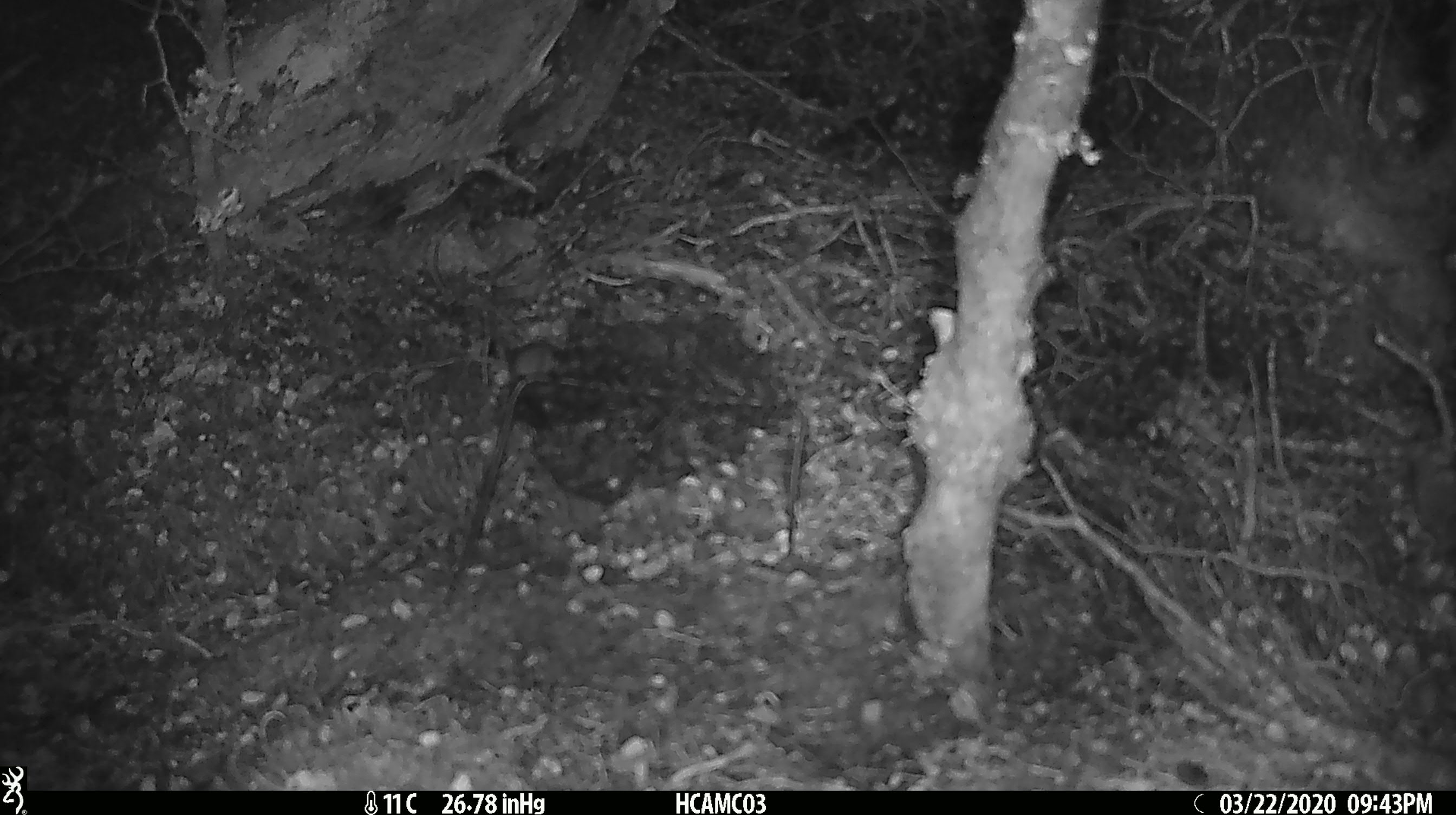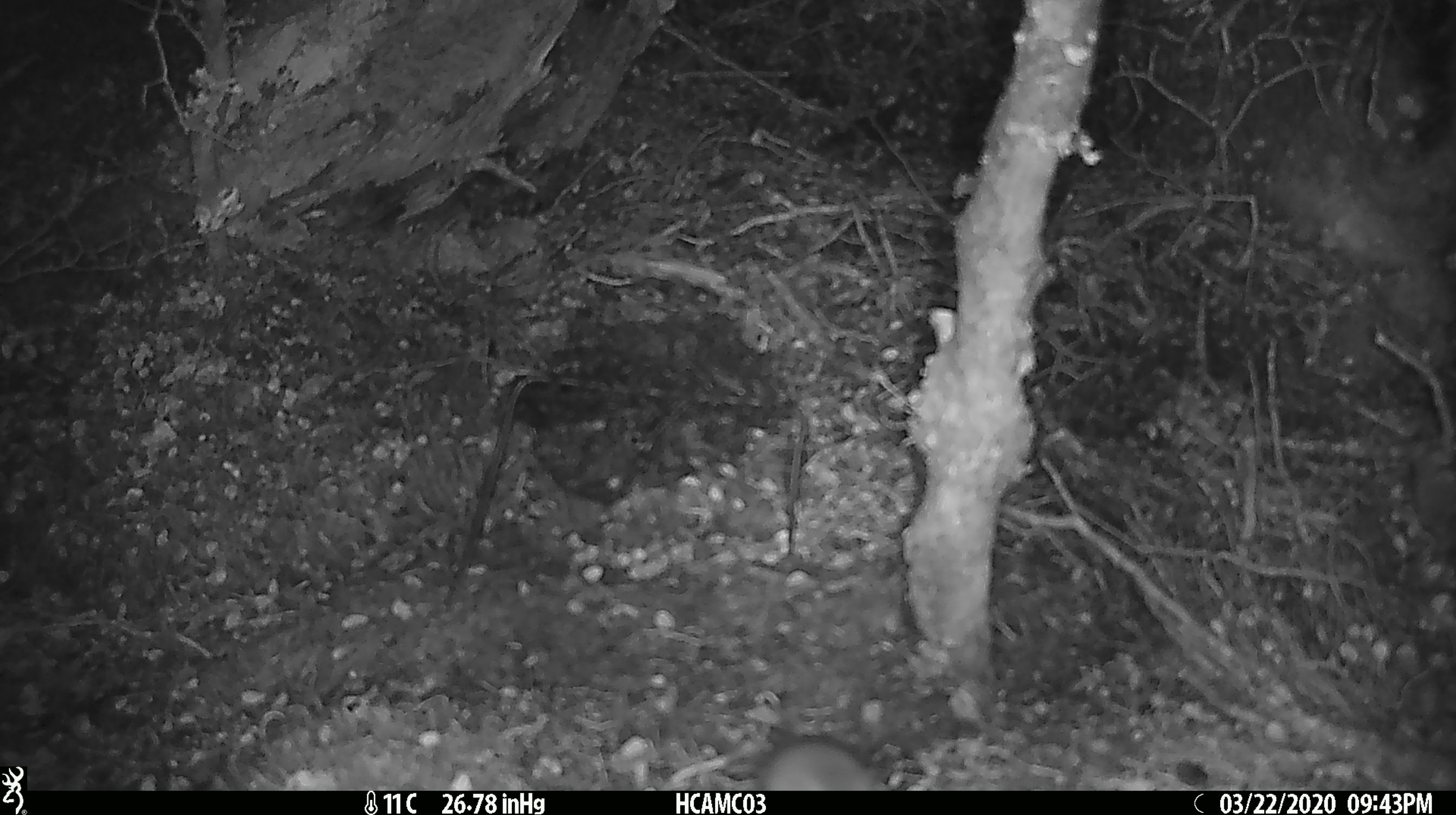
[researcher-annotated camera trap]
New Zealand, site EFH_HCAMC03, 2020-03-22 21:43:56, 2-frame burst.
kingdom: Animalia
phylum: Chordata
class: Mammalia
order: Rodentia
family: Muridae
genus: Mus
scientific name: Mus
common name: mouse